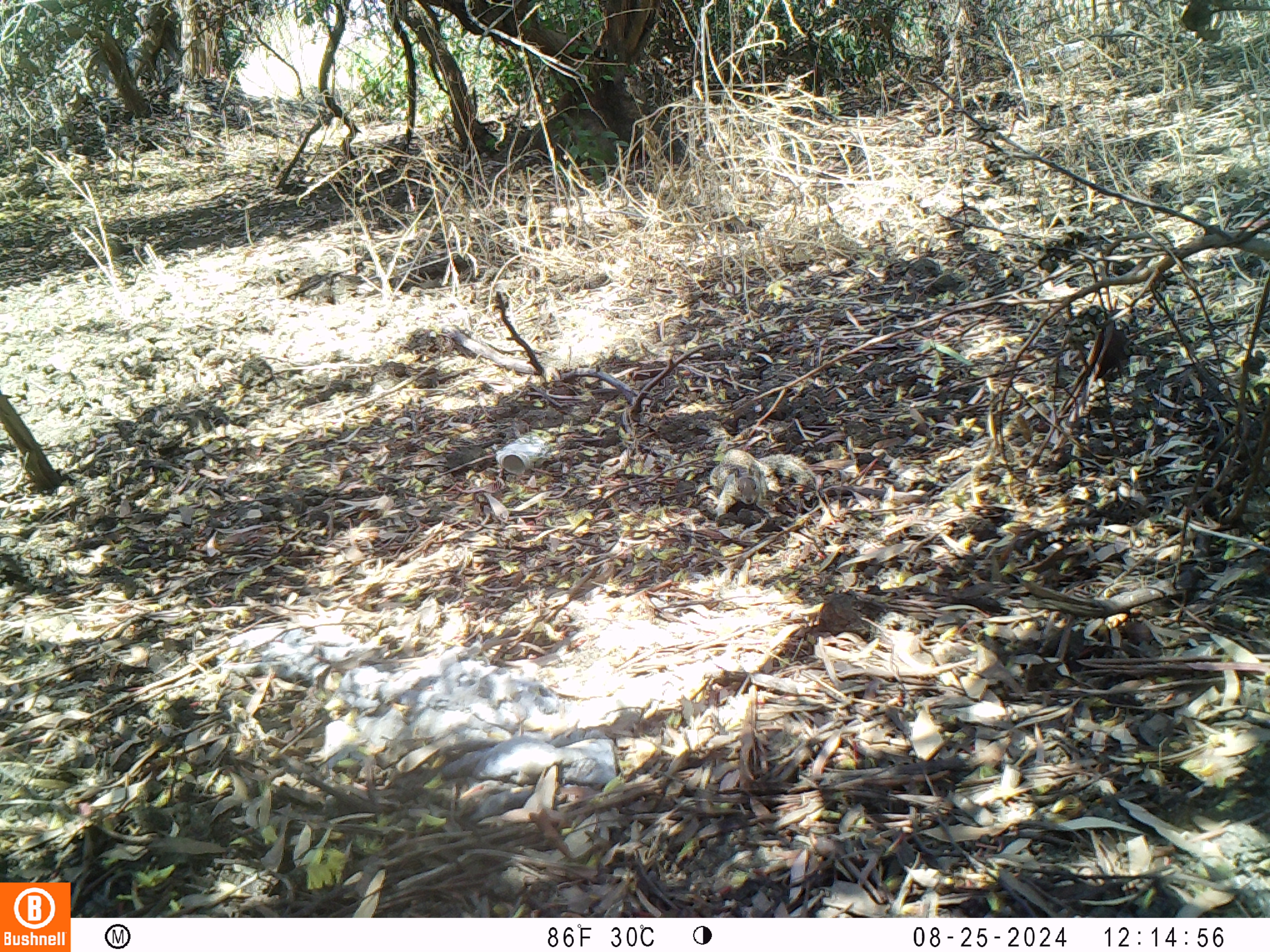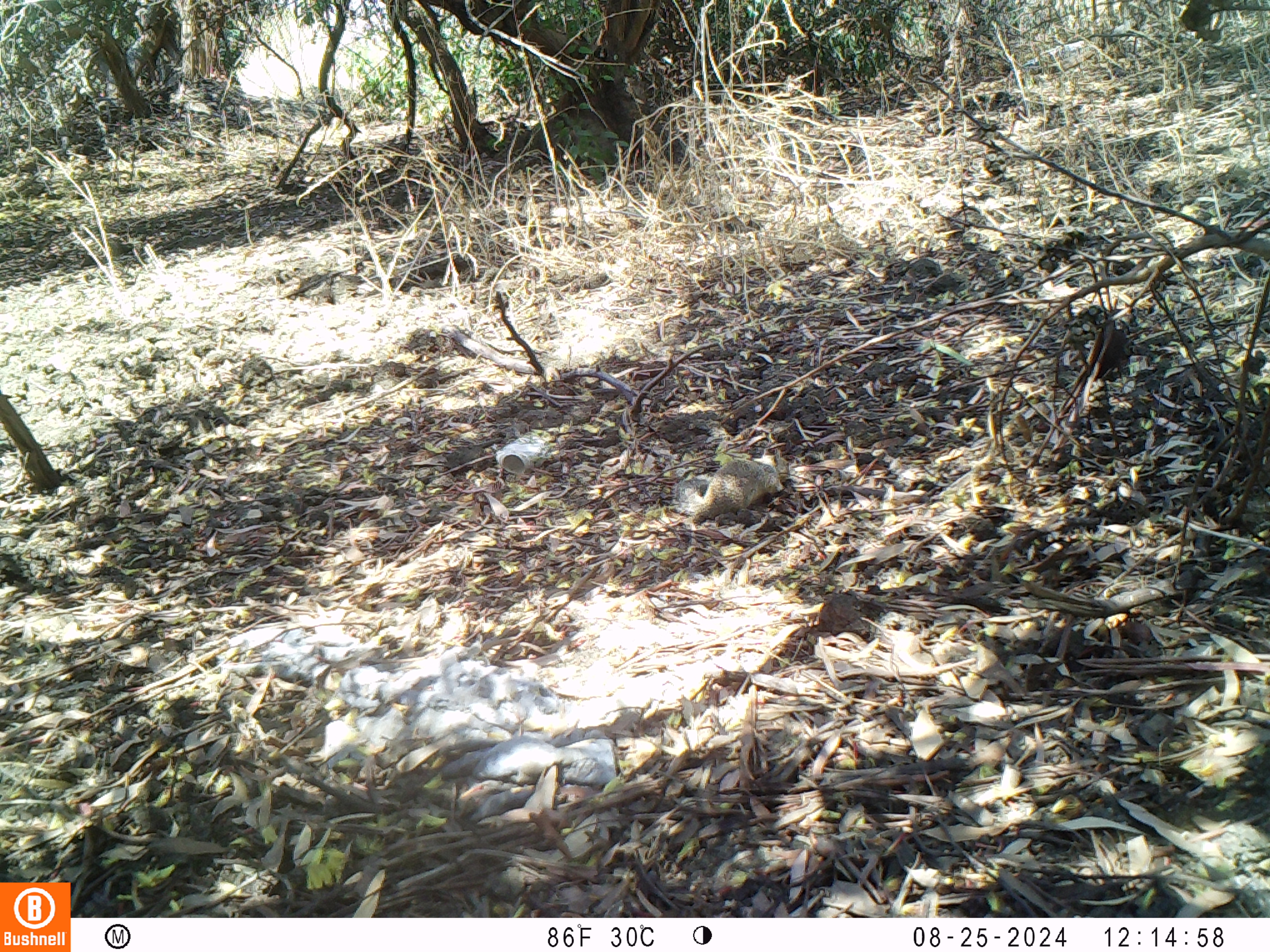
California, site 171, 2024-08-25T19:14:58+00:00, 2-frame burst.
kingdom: Animalia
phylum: Chordata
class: Mammalia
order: Rodentia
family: Sciuridae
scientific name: Sciuridae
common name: squirrel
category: unknown squirrel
Unknown squirrel (squirrel) (Sciuridae).